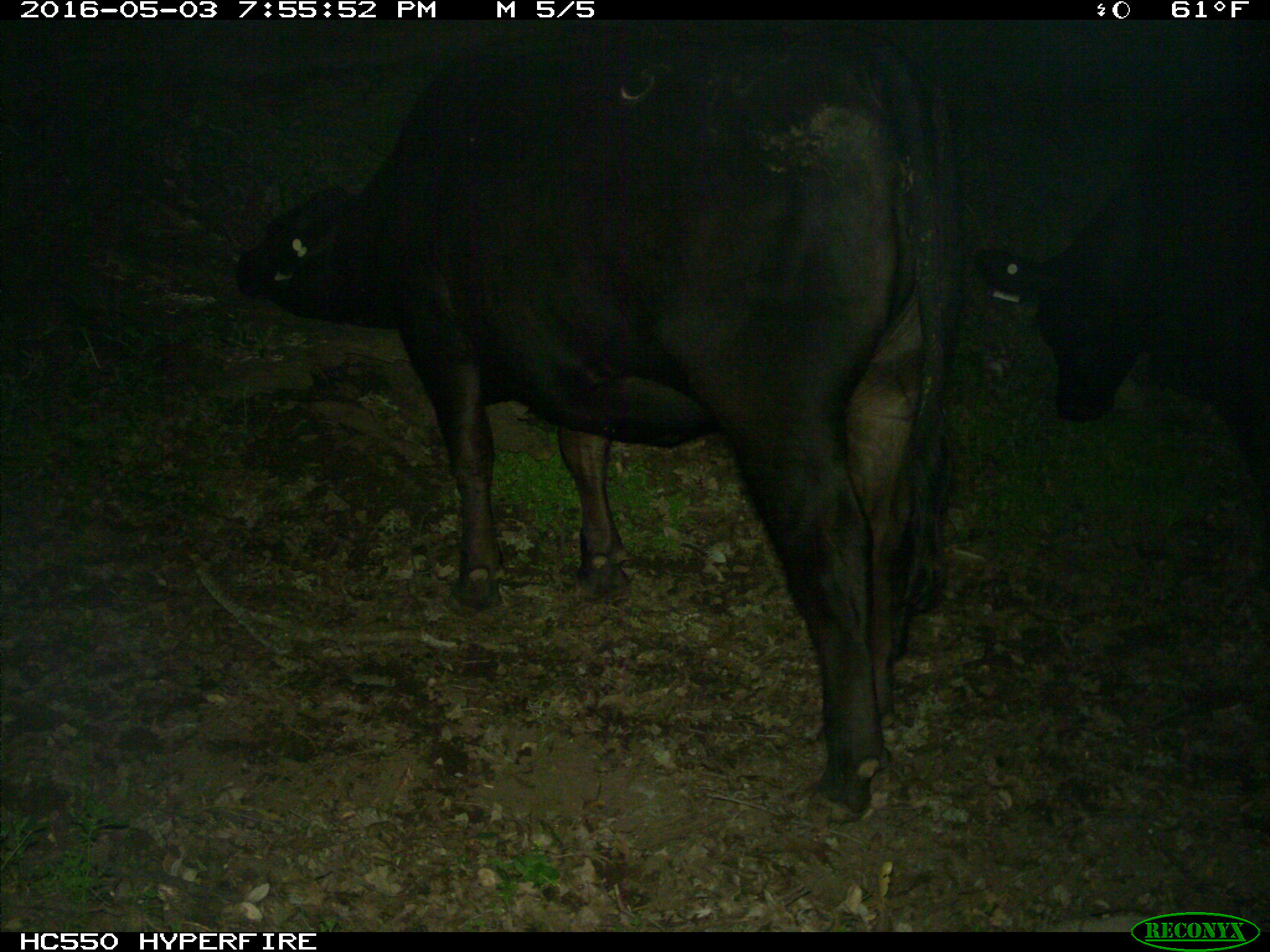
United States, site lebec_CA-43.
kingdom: Animalia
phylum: Chordata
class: Mammalia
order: Artiodactyla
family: Bovidae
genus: Bos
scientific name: Bos taurus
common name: domestic cow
Bos taurus (domestic cow).